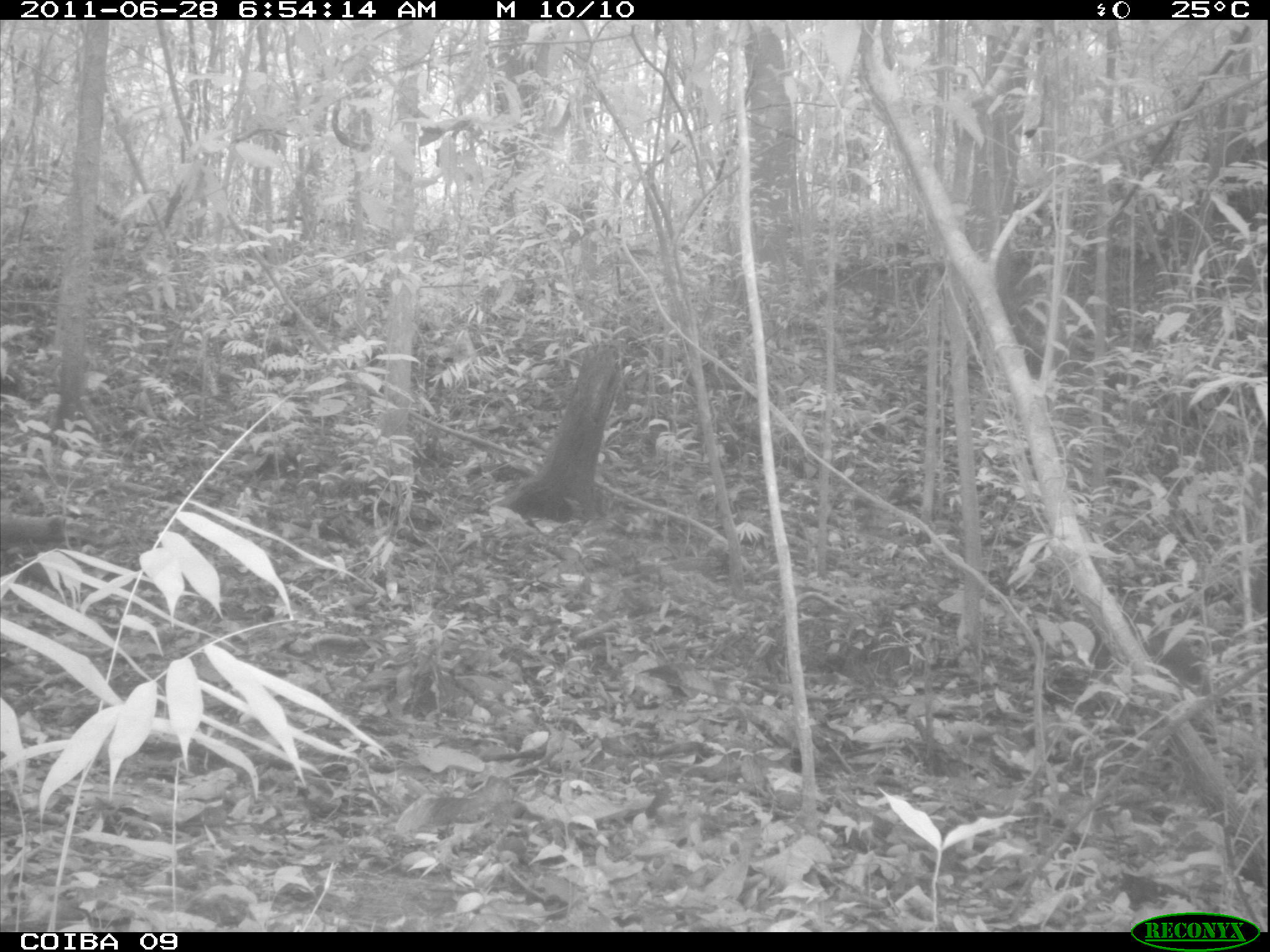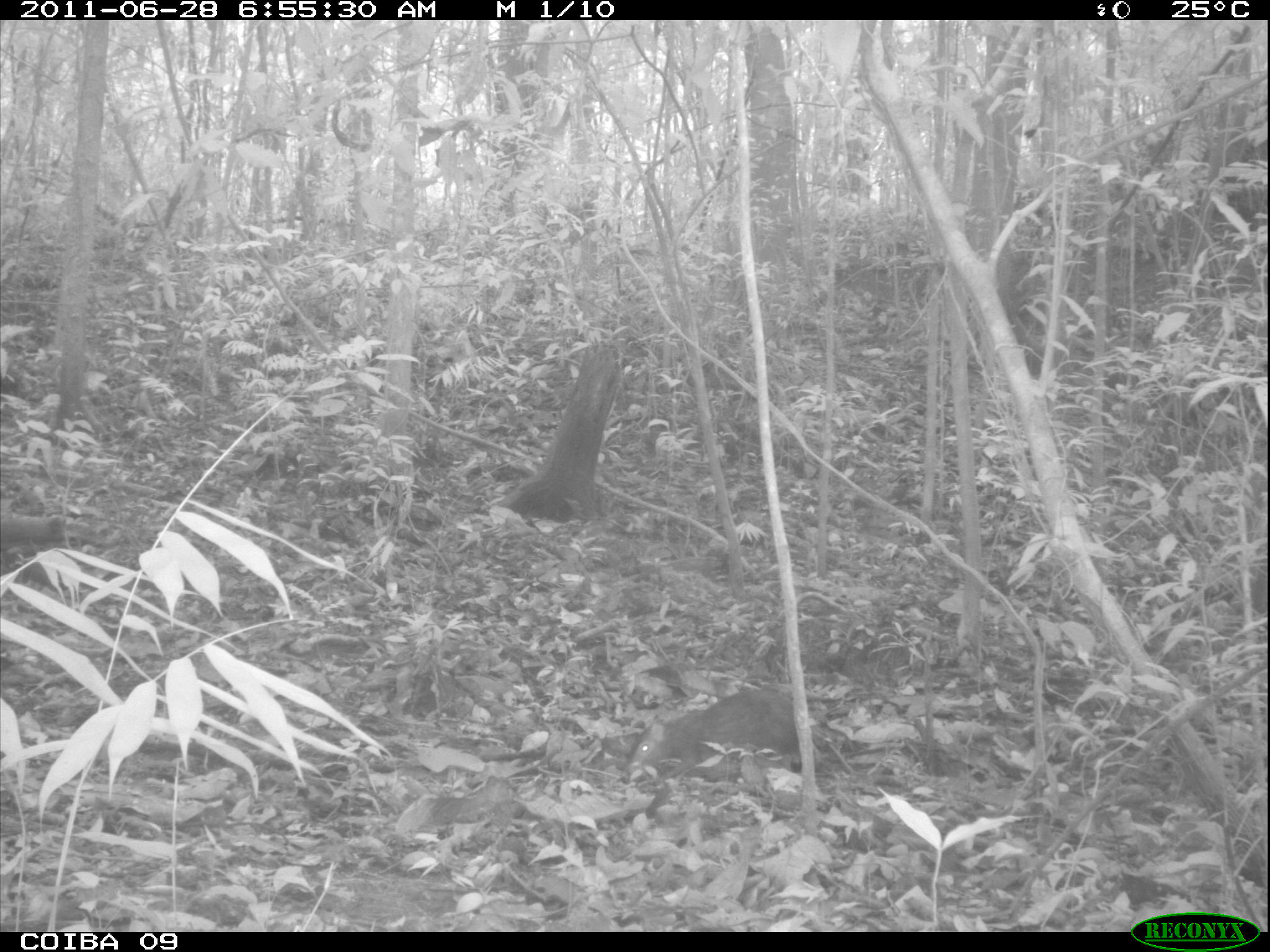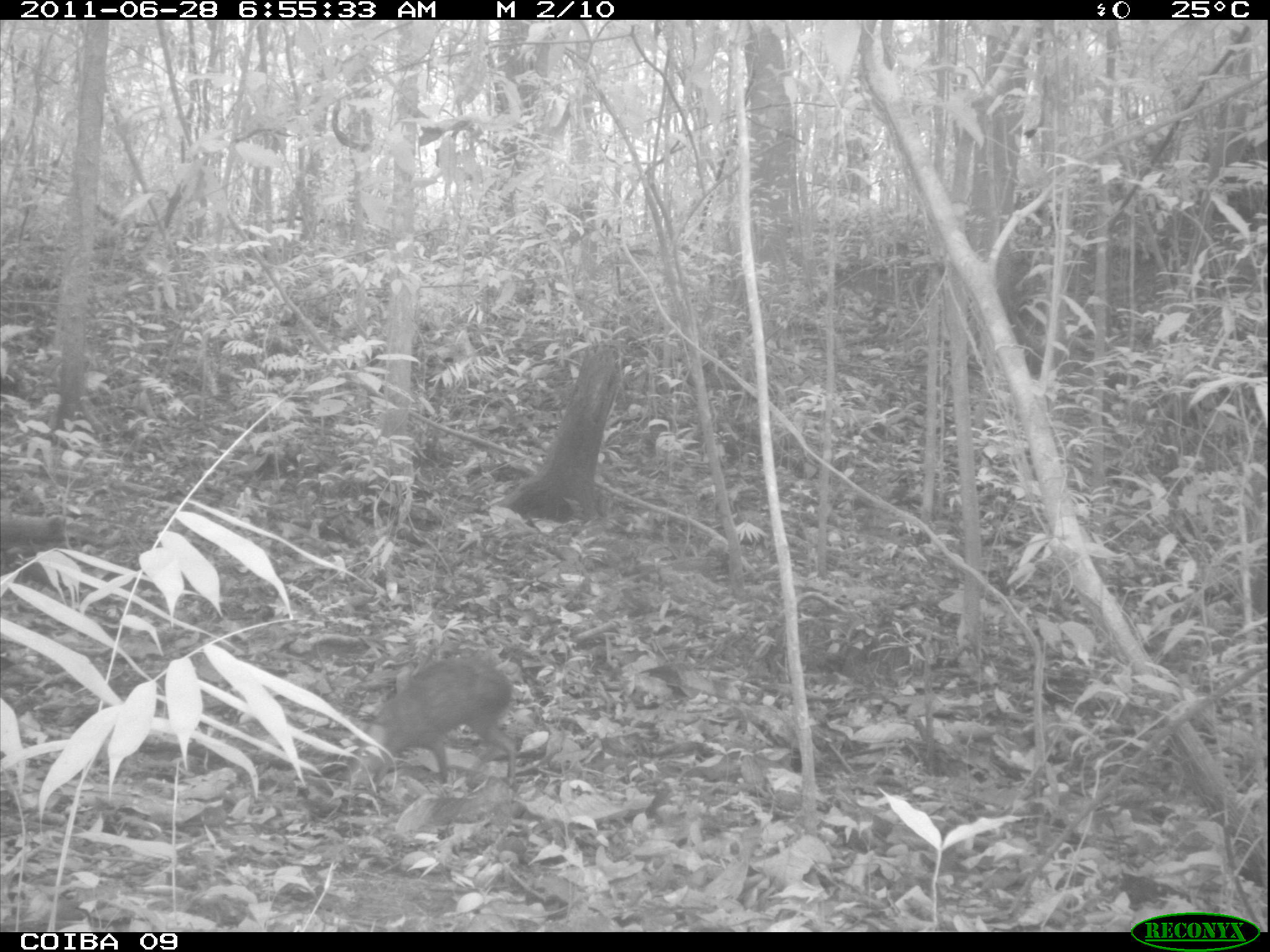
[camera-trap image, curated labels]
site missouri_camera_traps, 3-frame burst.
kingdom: Animalia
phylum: Chordata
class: Mammalia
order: Rodentia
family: Dasyproctidae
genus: Dasyprocta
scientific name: Dasyprocta coibae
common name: coiban agouti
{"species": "coiban agouti (Dasyprocta coibae)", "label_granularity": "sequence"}